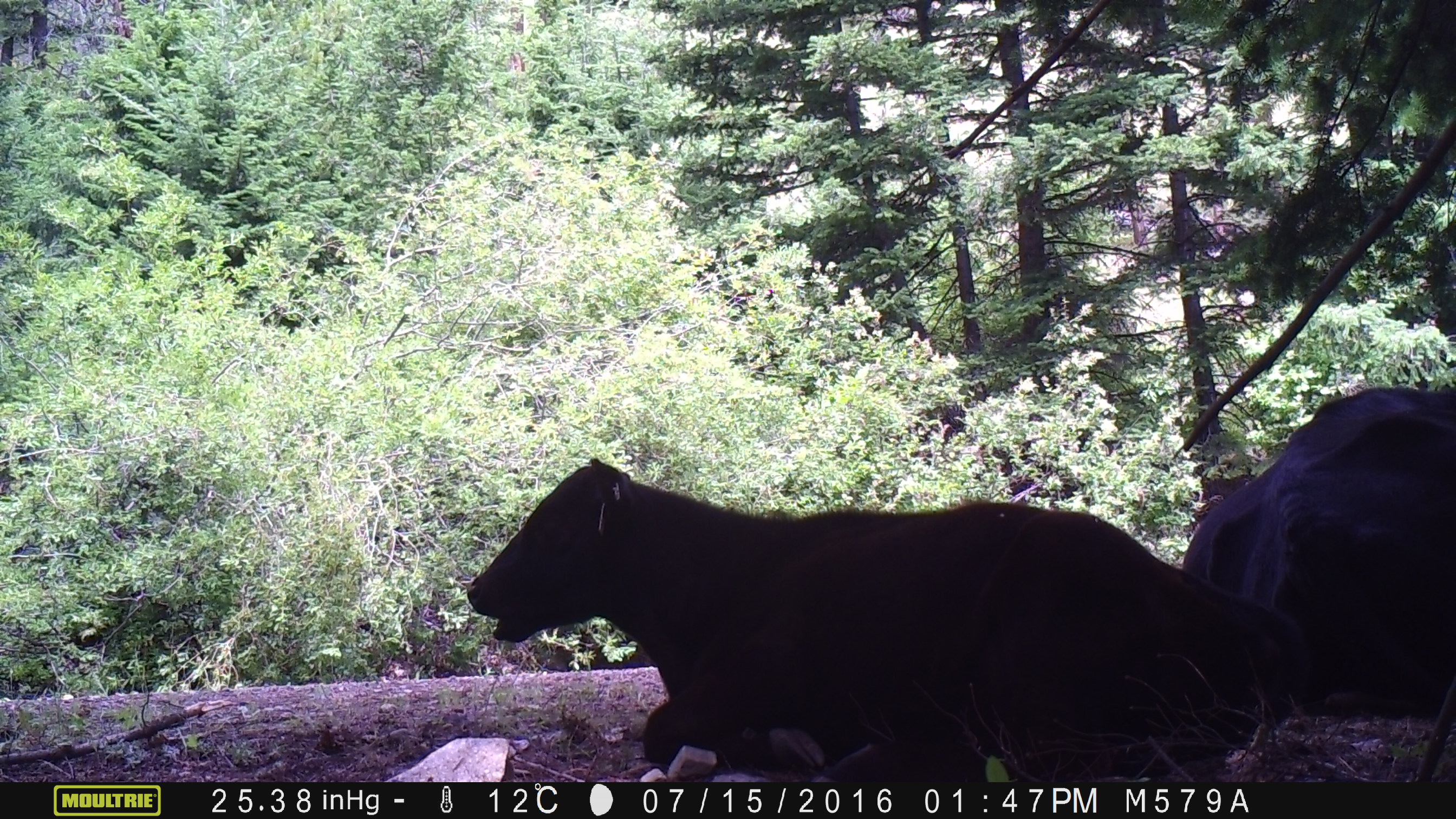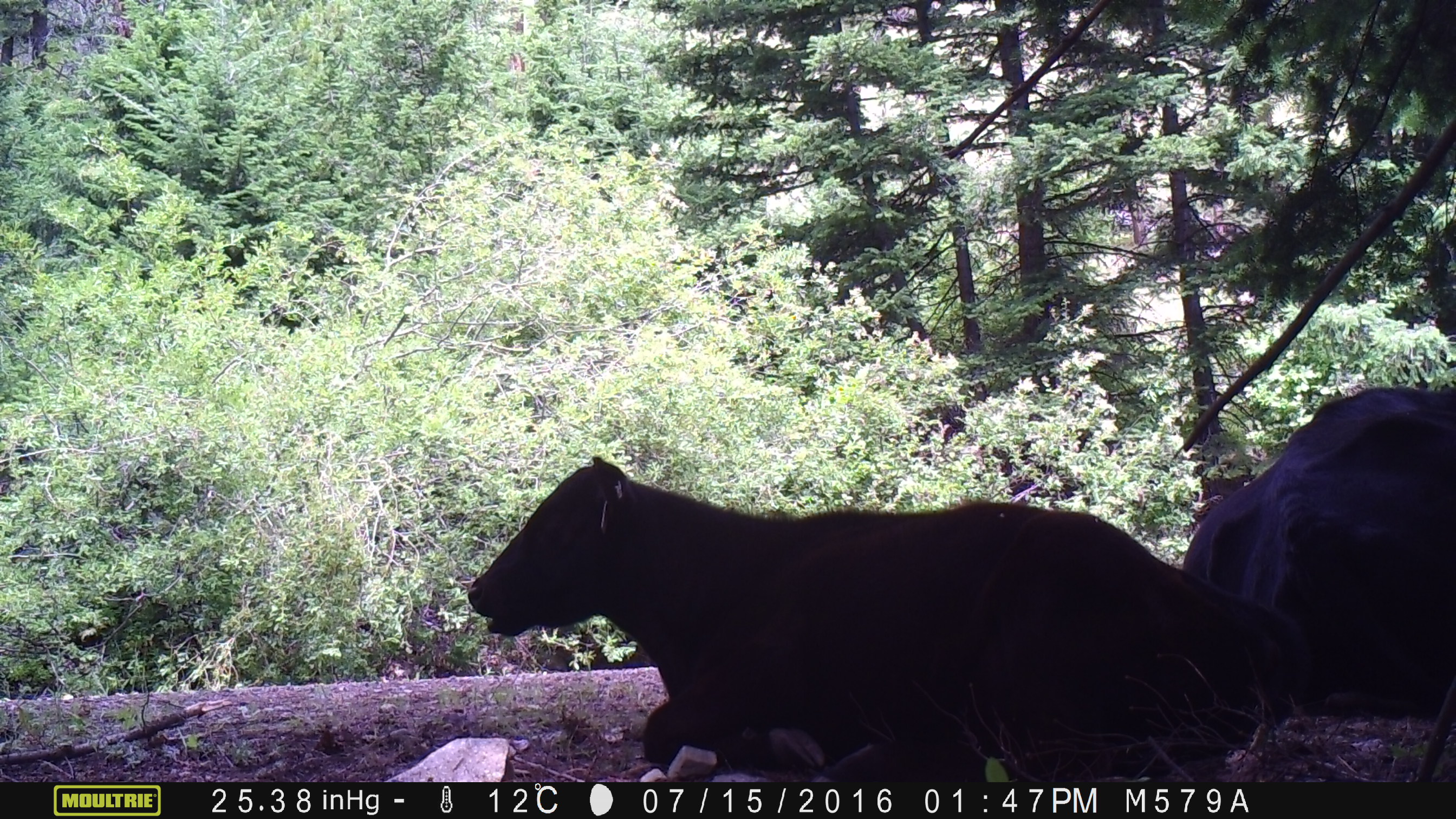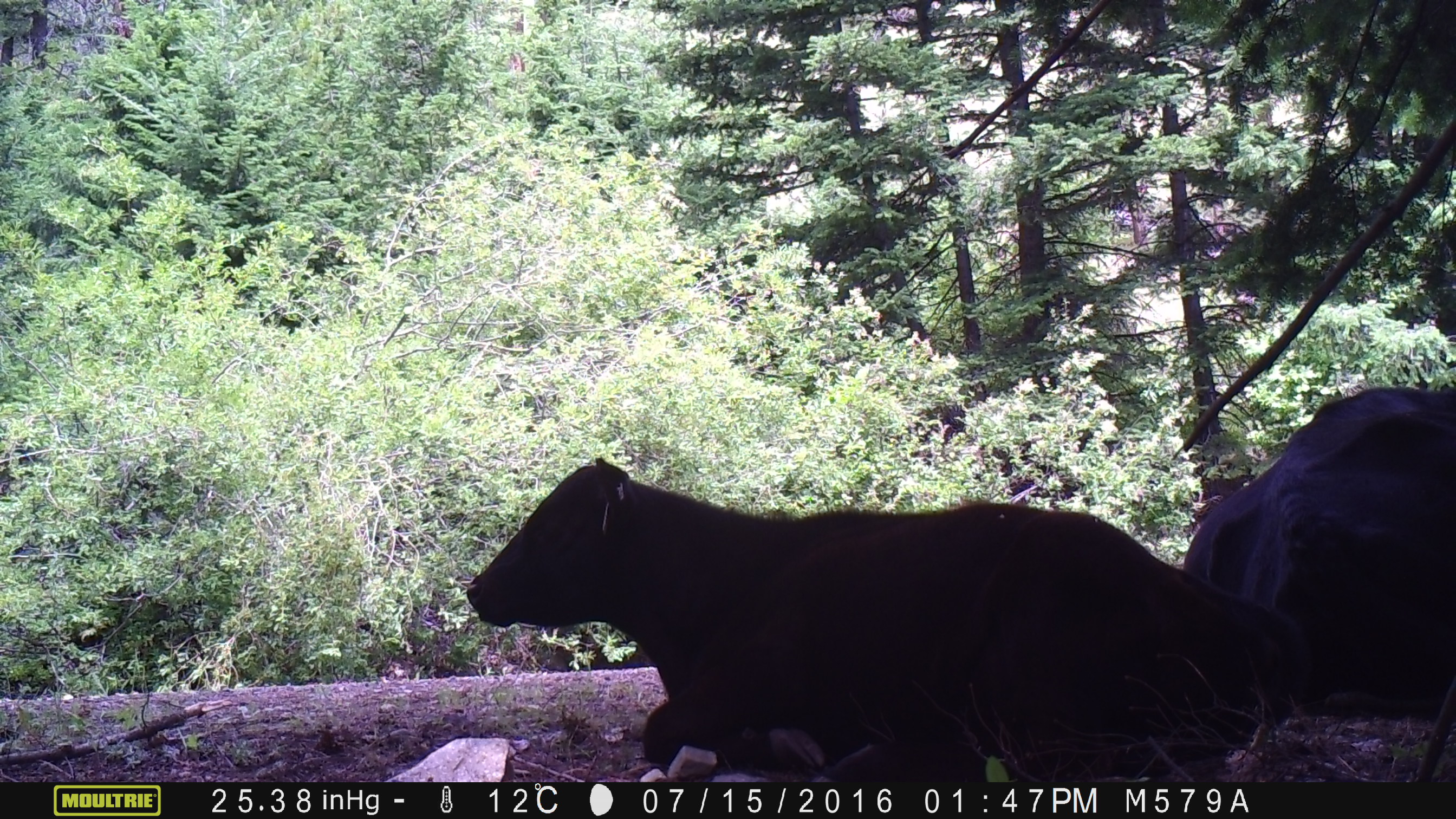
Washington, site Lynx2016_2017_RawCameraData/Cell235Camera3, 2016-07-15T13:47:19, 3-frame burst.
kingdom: Animalia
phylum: Chordata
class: Mammalia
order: Artiodactyla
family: Bovidae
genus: Bos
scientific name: Bos taurus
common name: domestic cattle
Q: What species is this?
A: Domestic cattle (Bos taurus).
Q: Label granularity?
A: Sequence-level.